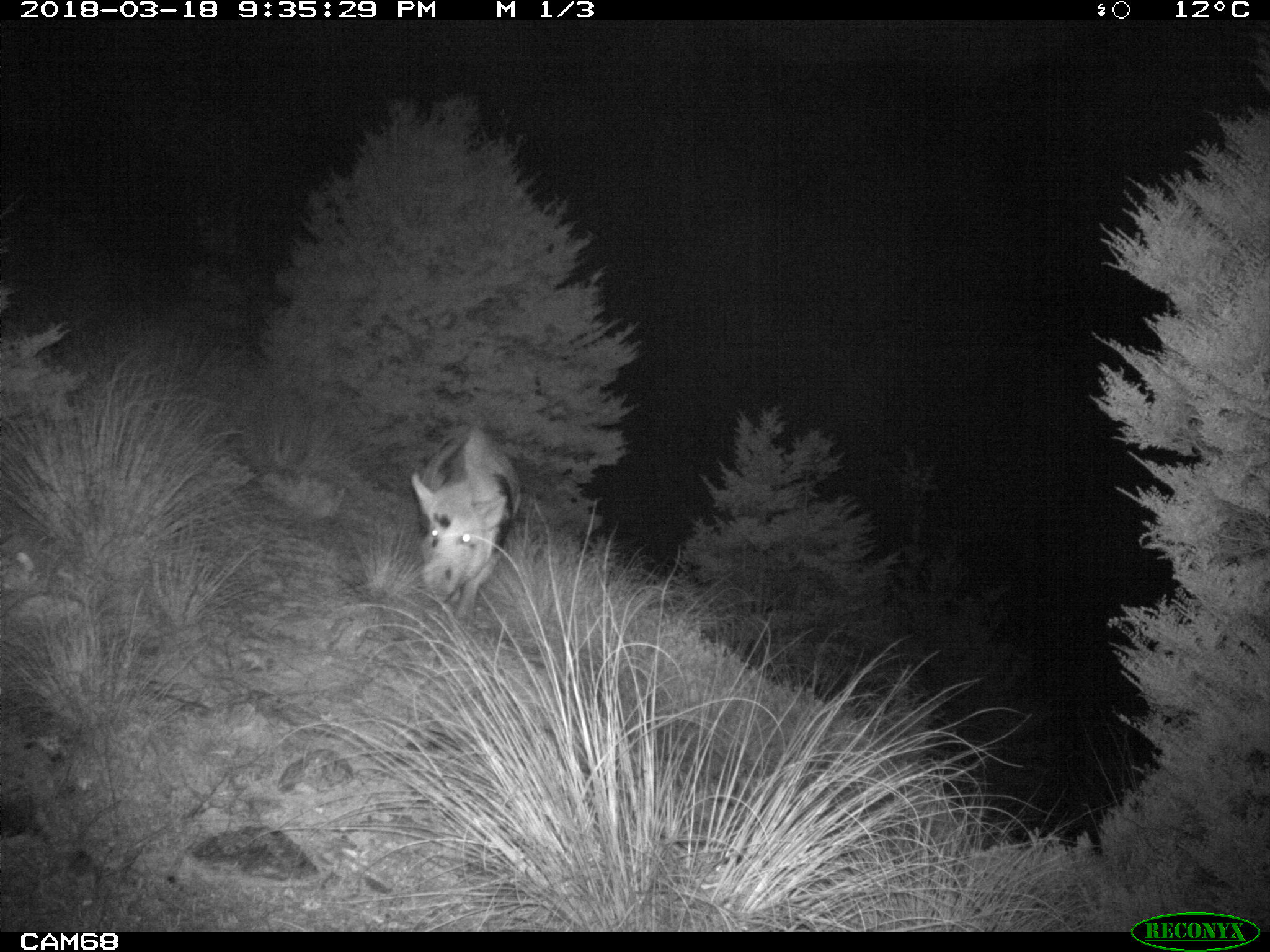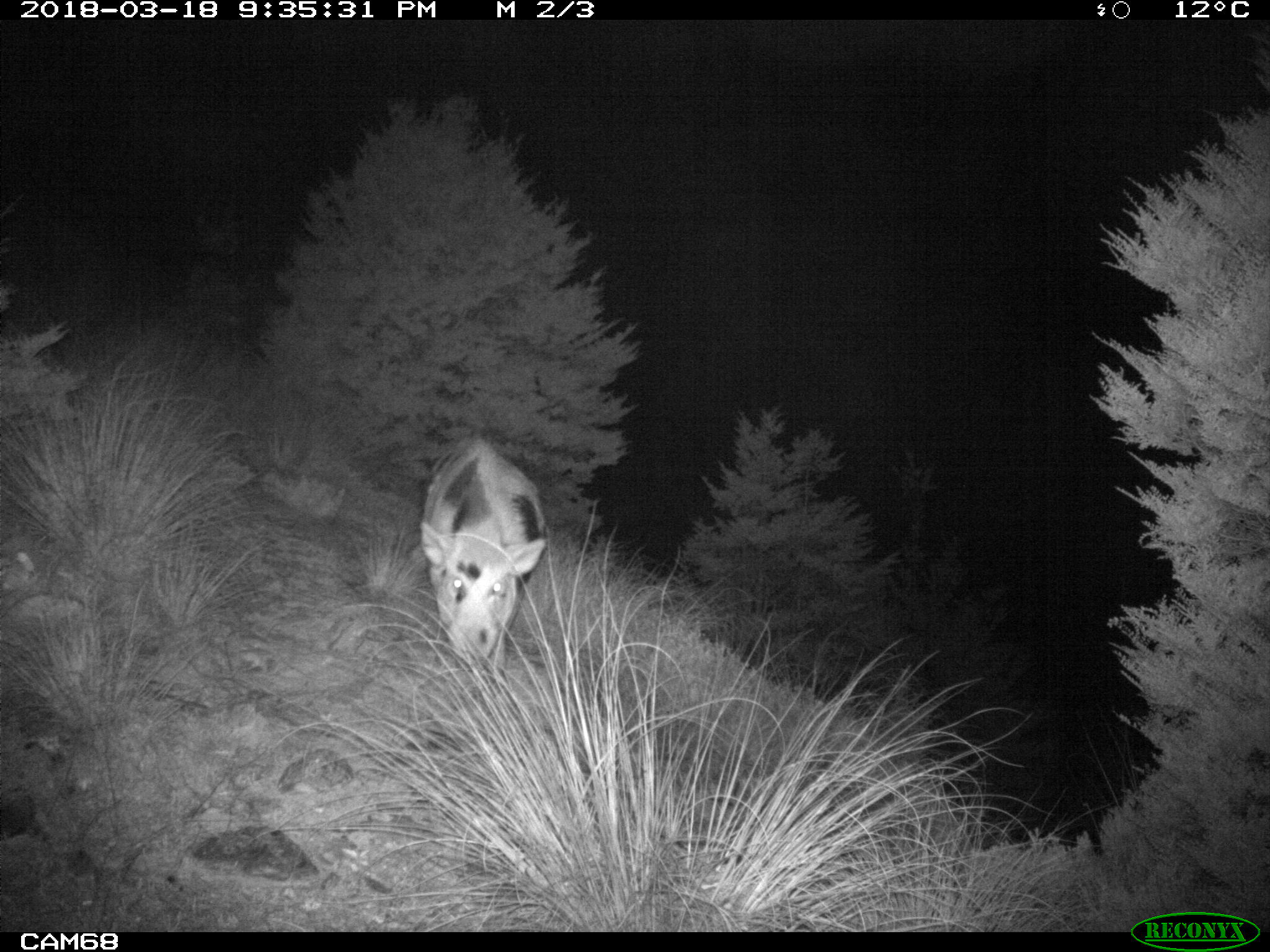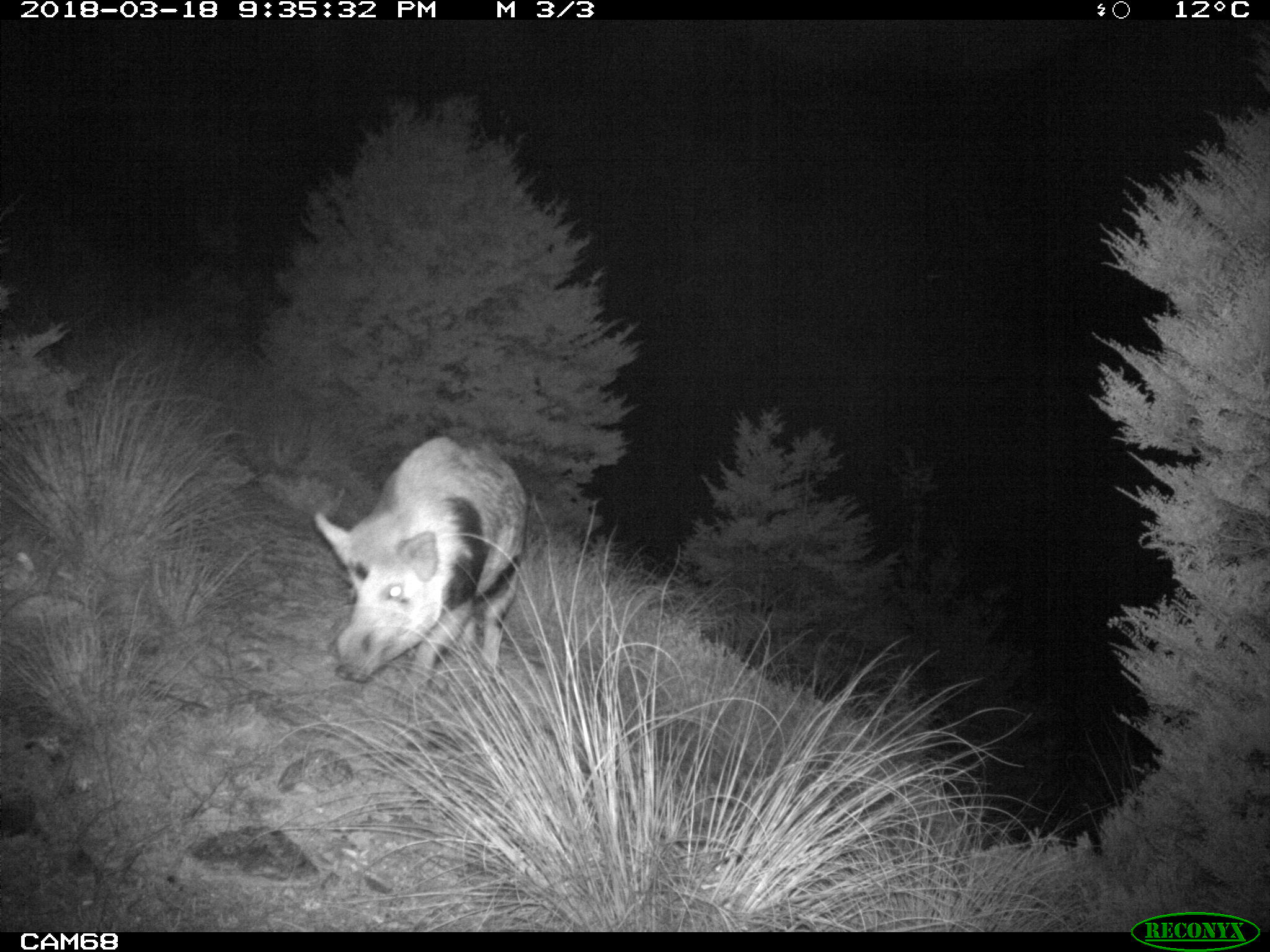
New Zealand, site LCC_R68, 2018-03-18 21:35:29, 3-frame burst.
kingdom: Animalia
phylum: Chordata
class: Mammalia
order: Artiodactyla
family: Suidae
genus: Sus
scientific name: Sus scrofa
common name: pig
Pig (Sus scrofa).